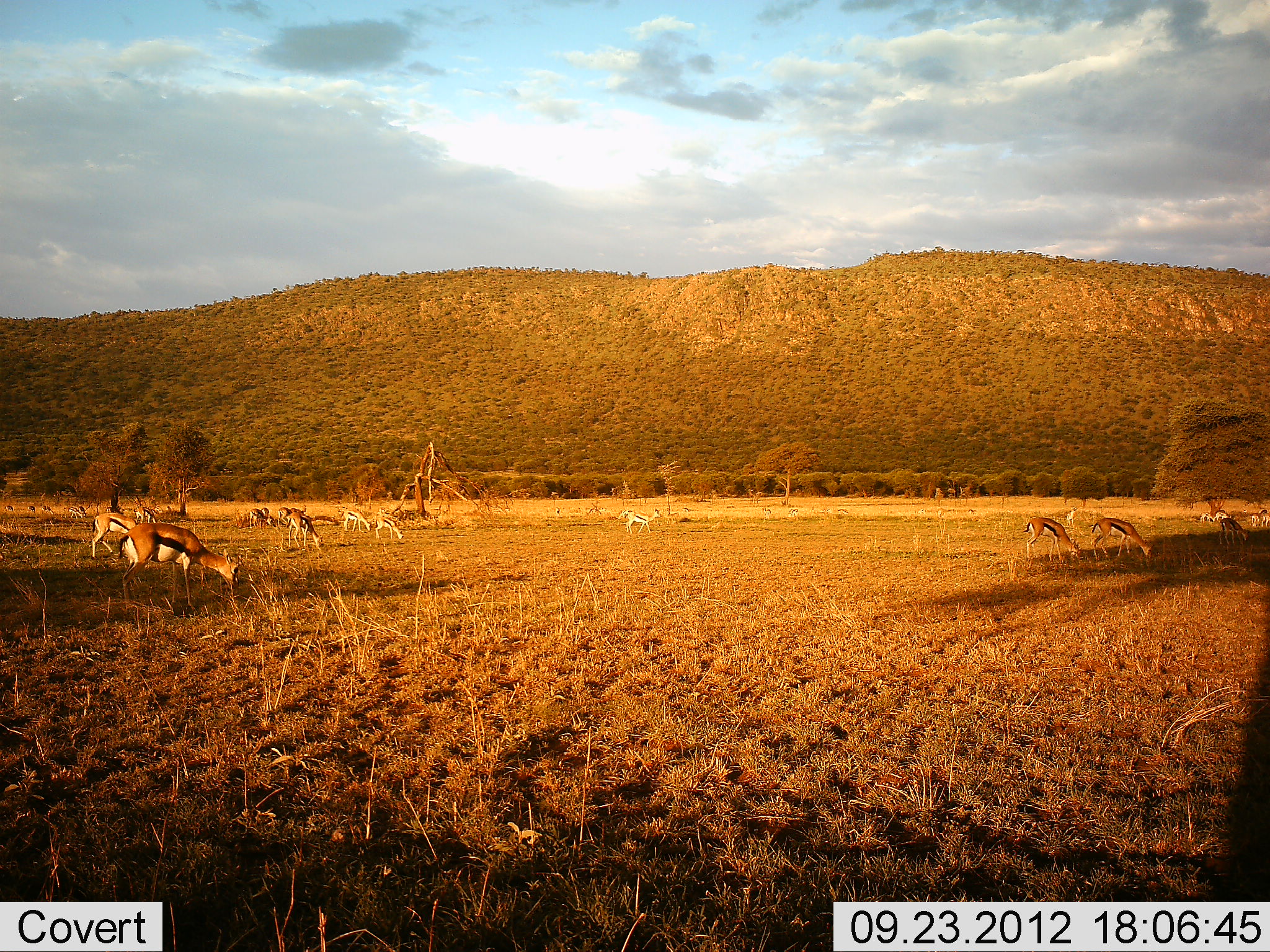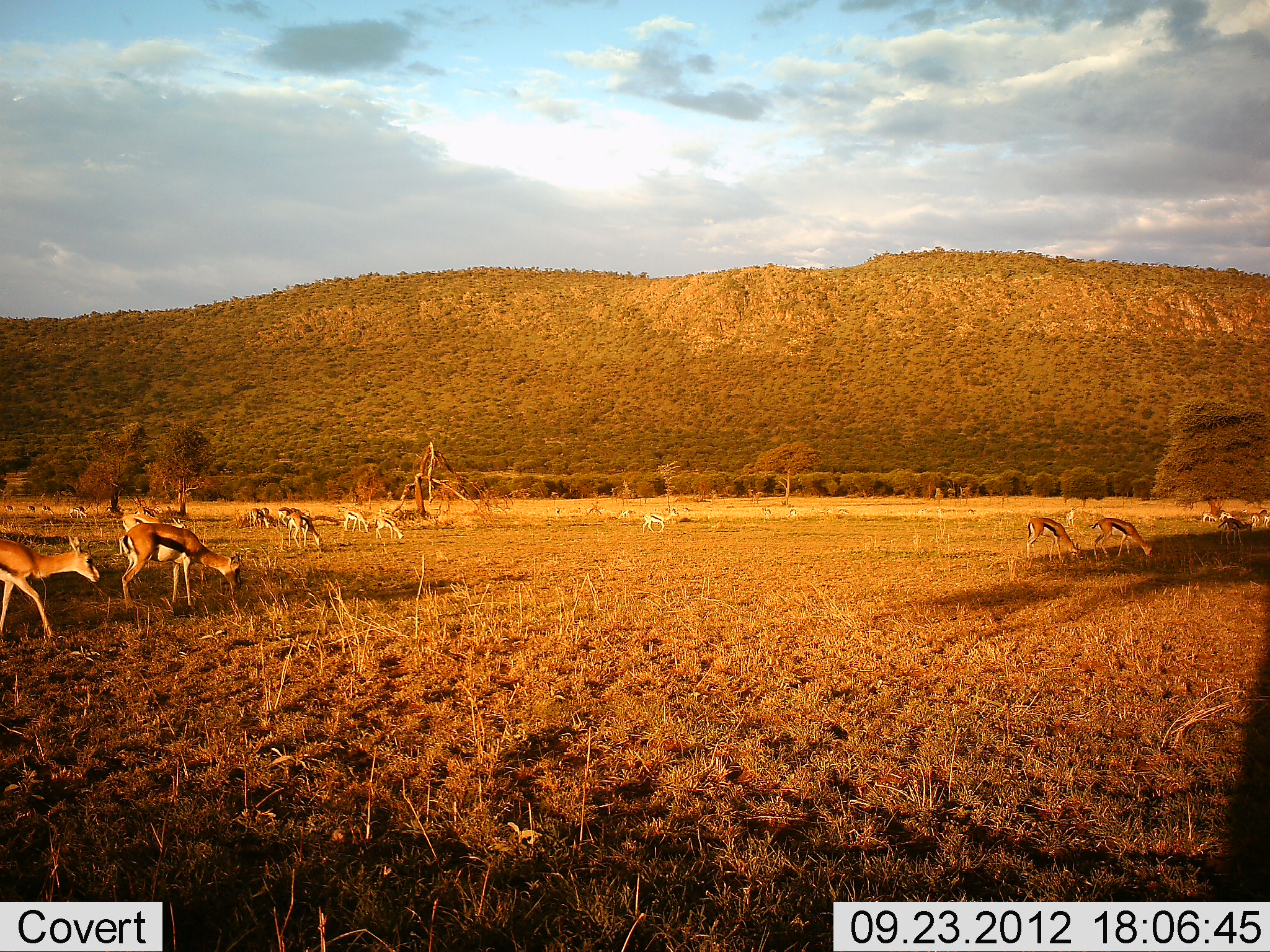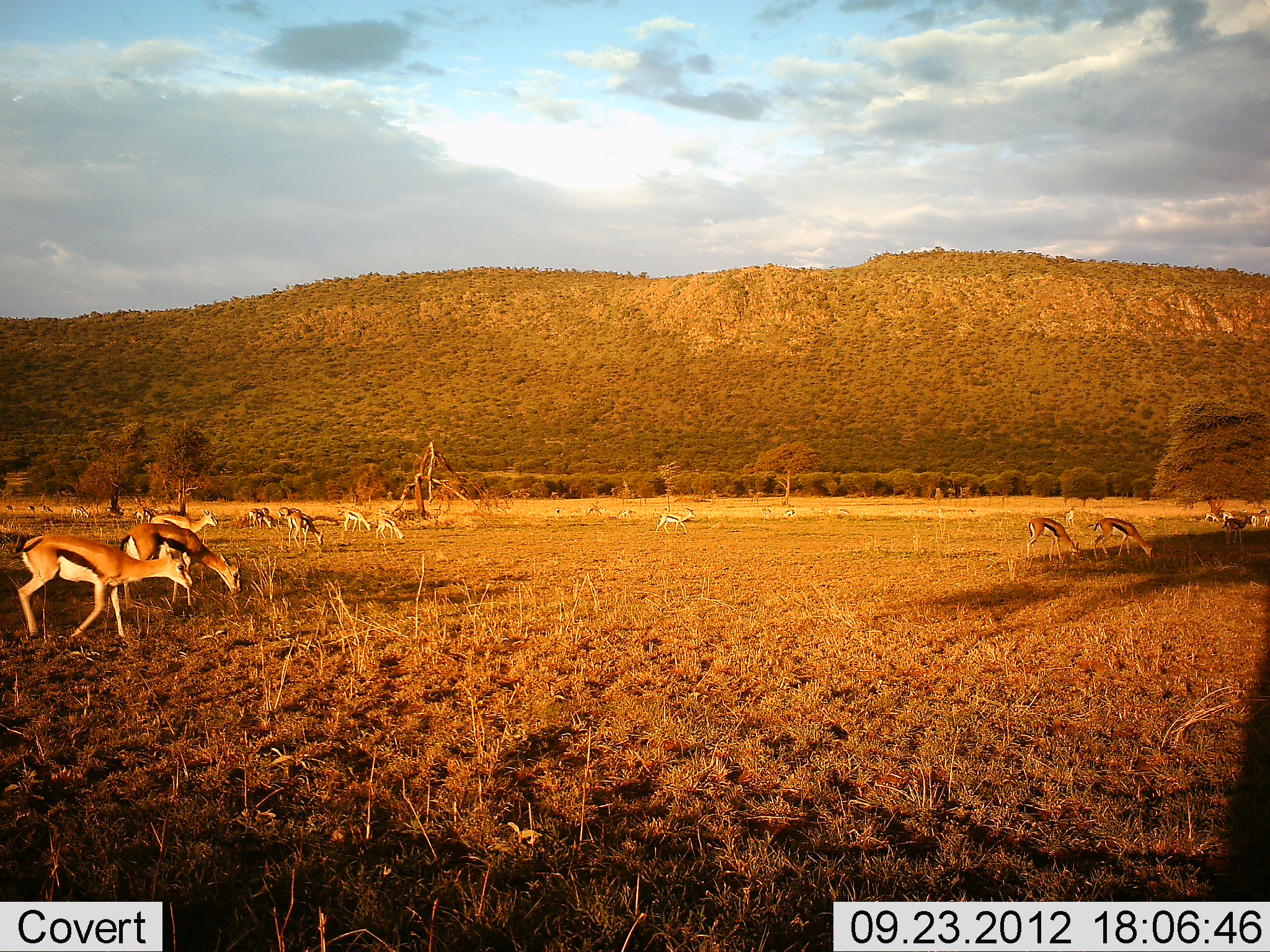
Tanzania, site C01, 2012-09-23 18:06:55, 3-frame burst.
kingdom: Animalia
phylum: Chordata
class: Mammalia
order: Artiodactyla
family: Bovidae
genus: Eudorcas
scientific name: Eudorcas thomsonii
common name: thomson's gazelle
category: gazellethomsons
Gazellethomsons (thomson's gazelle) (Eudorcas thomsonii), count 11-50. Behavior (volunteer vote fractions): standing 20%, resting 0%, moving 50%, interacting 0%. Young present (vote fraction): 0%. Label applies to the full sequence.